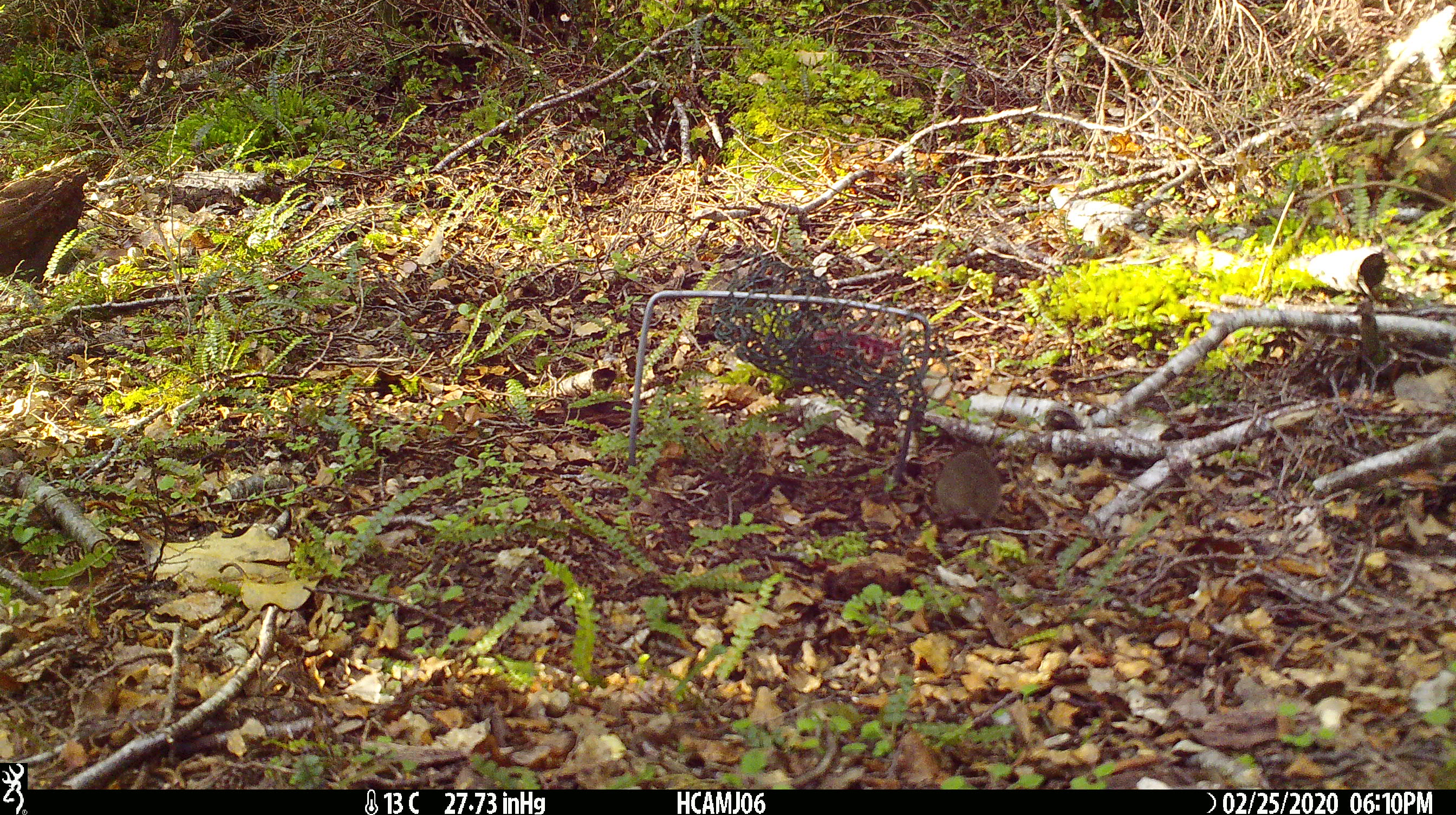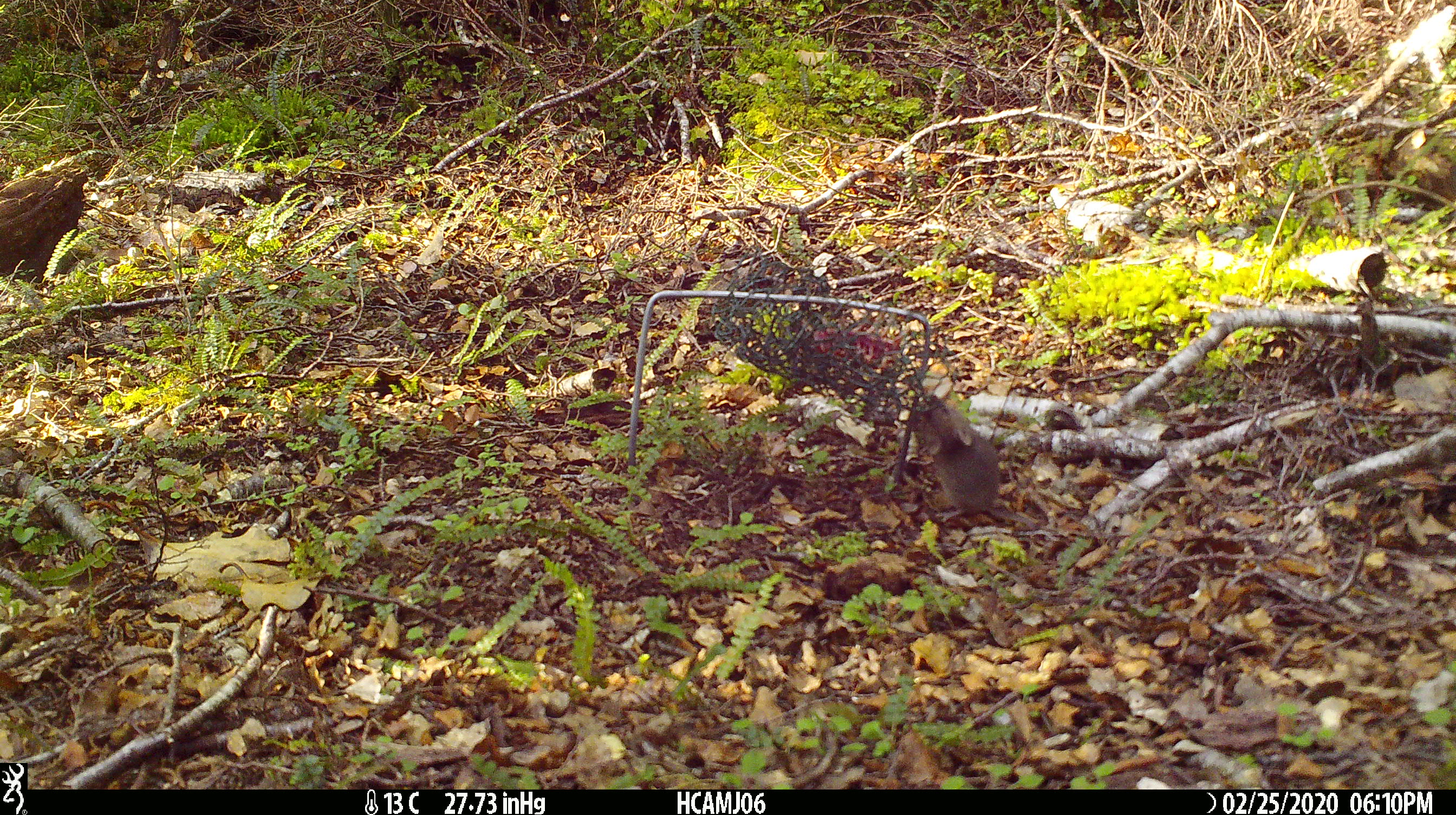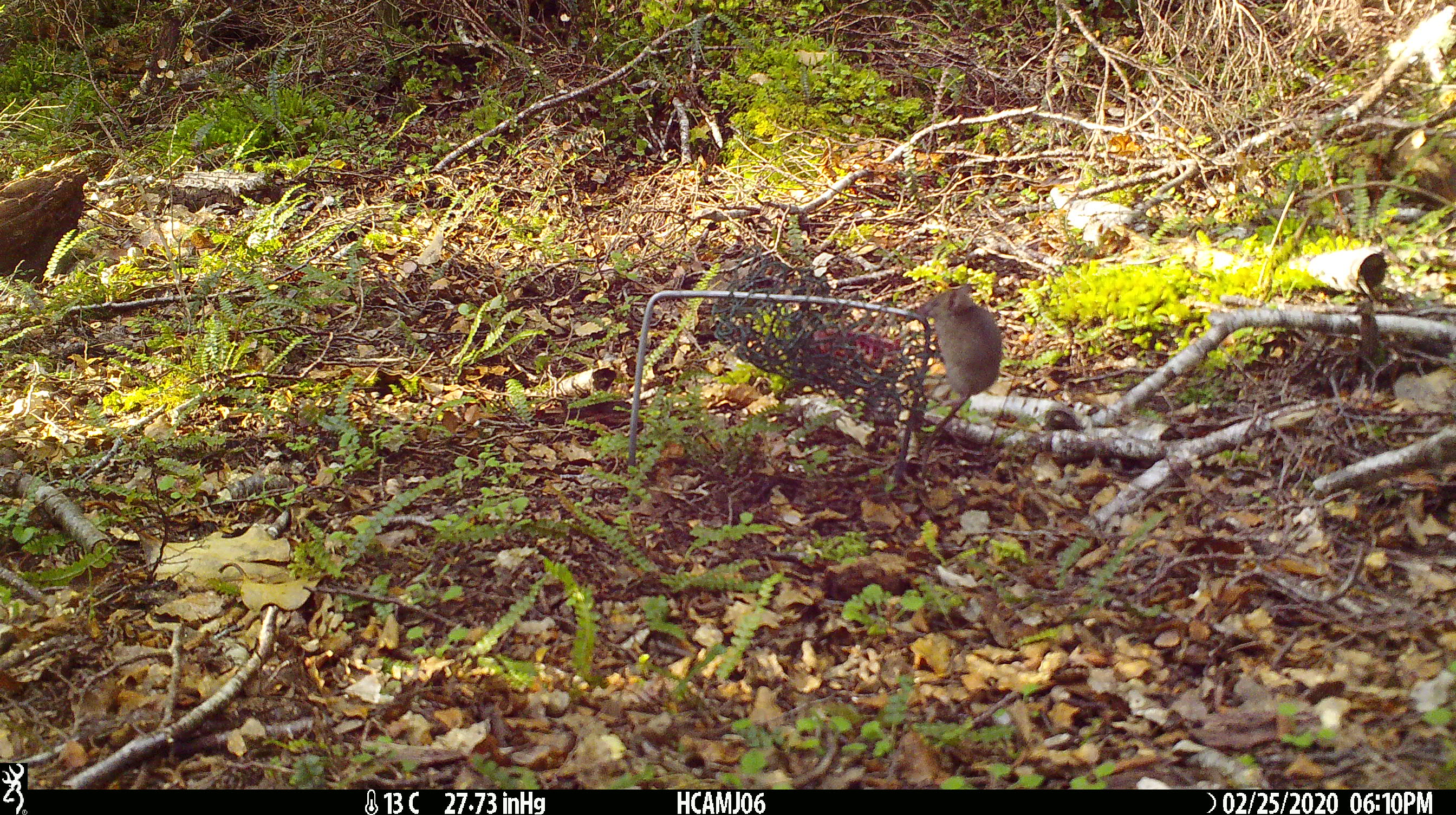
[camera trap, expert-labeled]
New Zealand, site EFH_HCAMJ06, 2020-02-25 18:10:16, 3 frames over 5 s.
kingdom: Animalia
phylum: Chordata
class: Mammalia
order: Rodentia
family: Muridae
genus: Mus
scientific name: Mus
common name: mouse